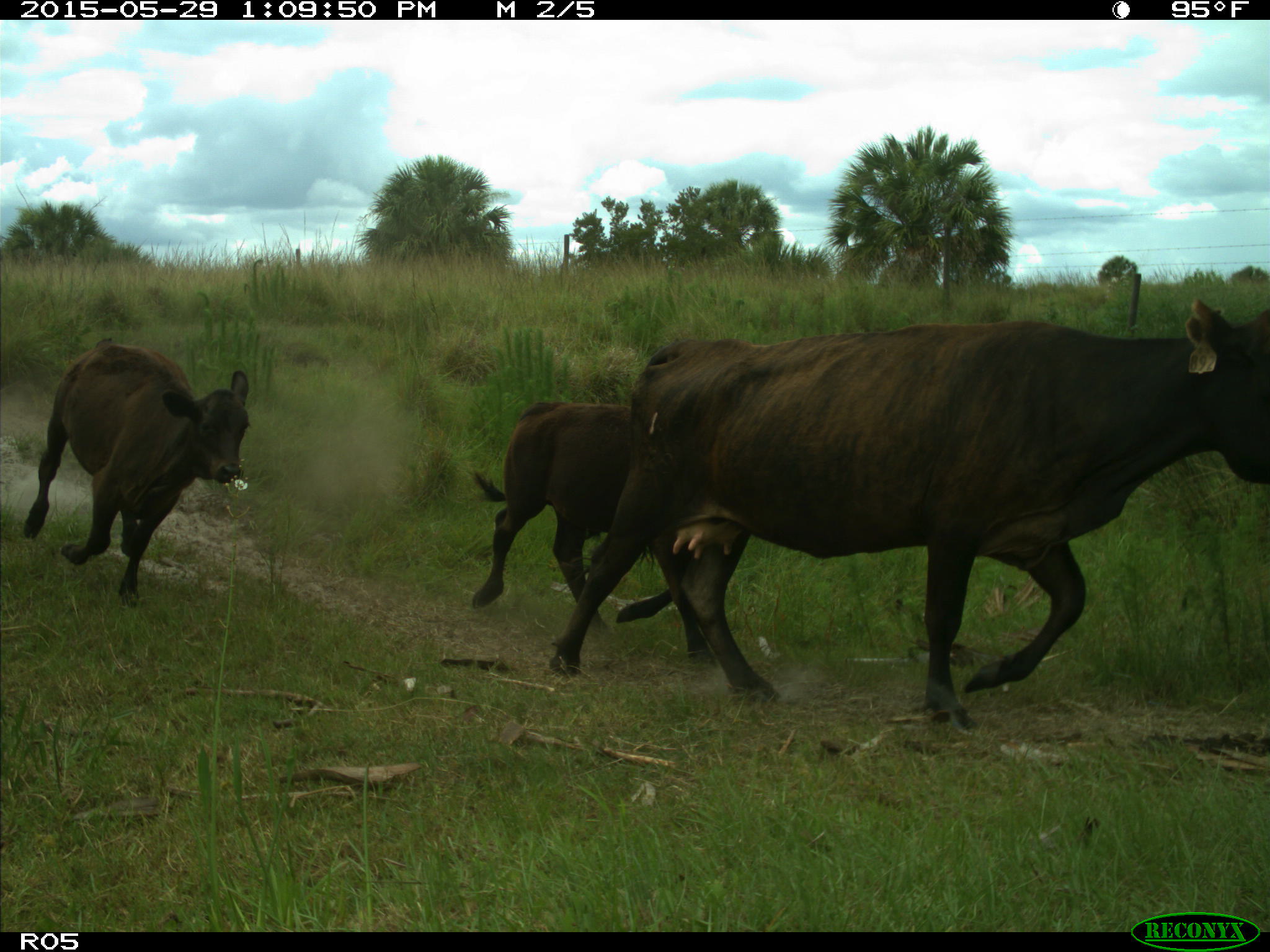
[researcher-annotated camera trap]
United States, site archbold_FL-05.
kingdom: Animalia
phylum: Chordata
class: Mammalia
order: Artiodactyla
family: Bovidae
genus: Bos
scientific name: Bos taurus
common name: domestic cow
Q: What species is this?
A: Bos taurus (domestic cow).